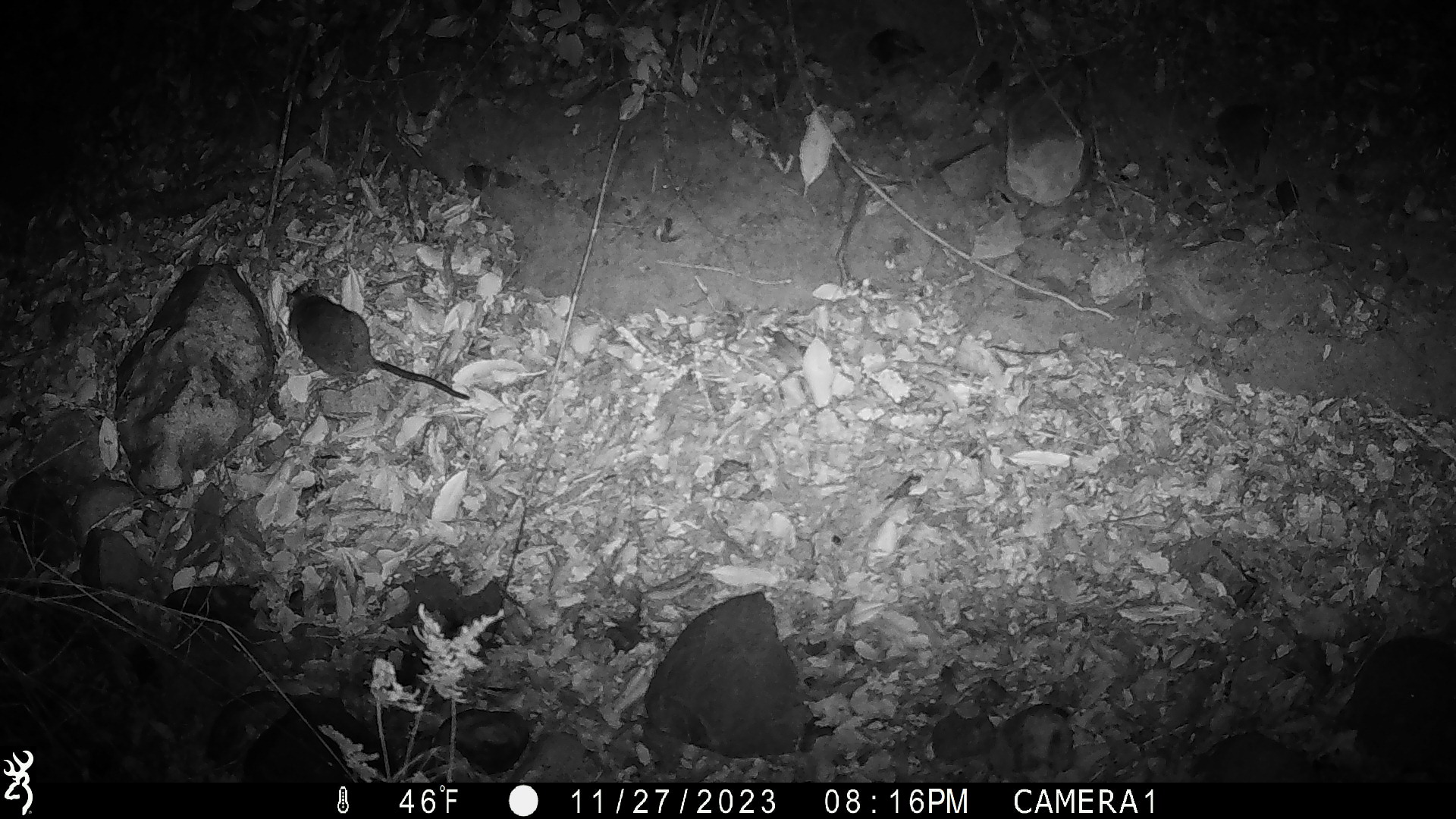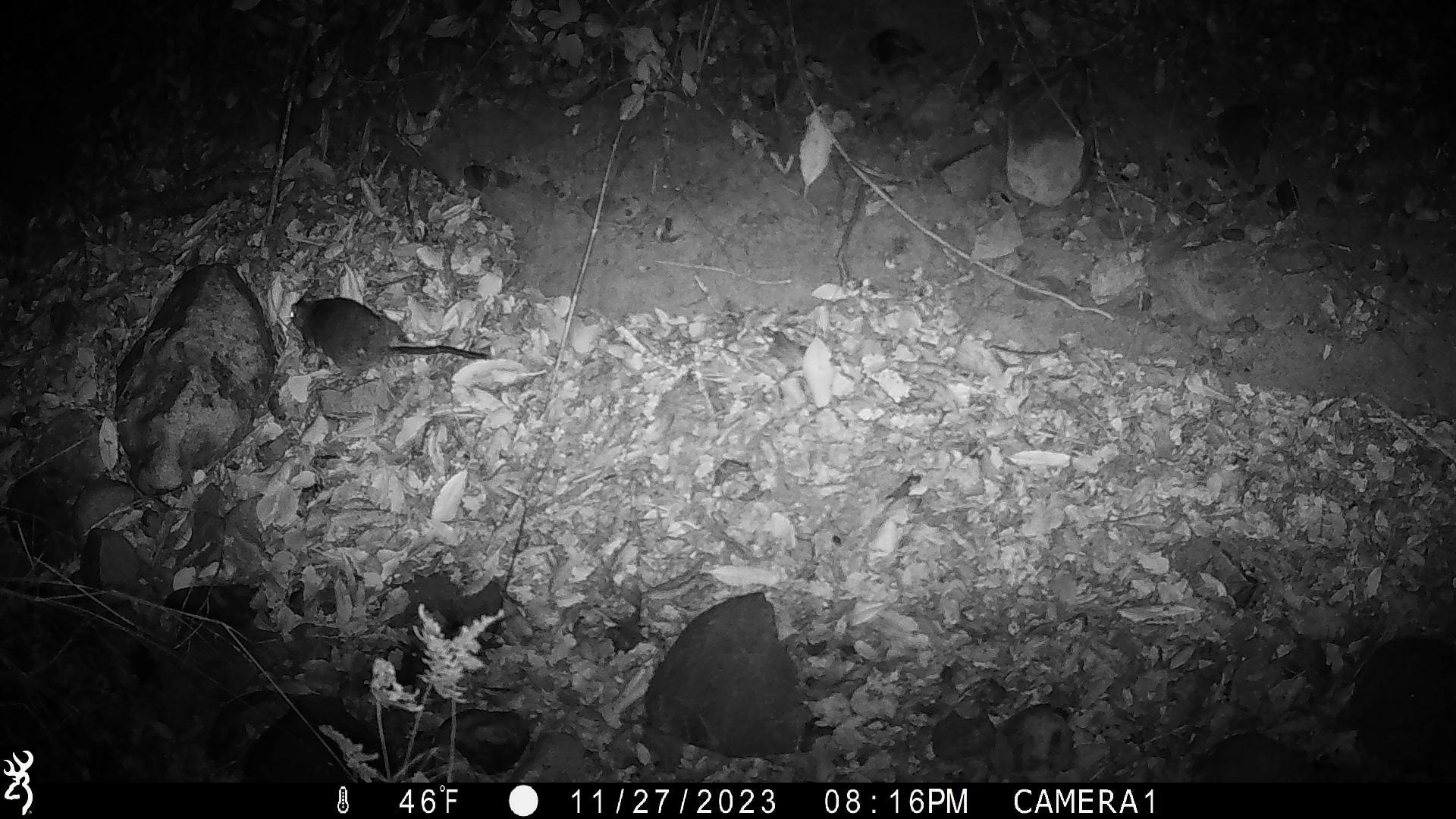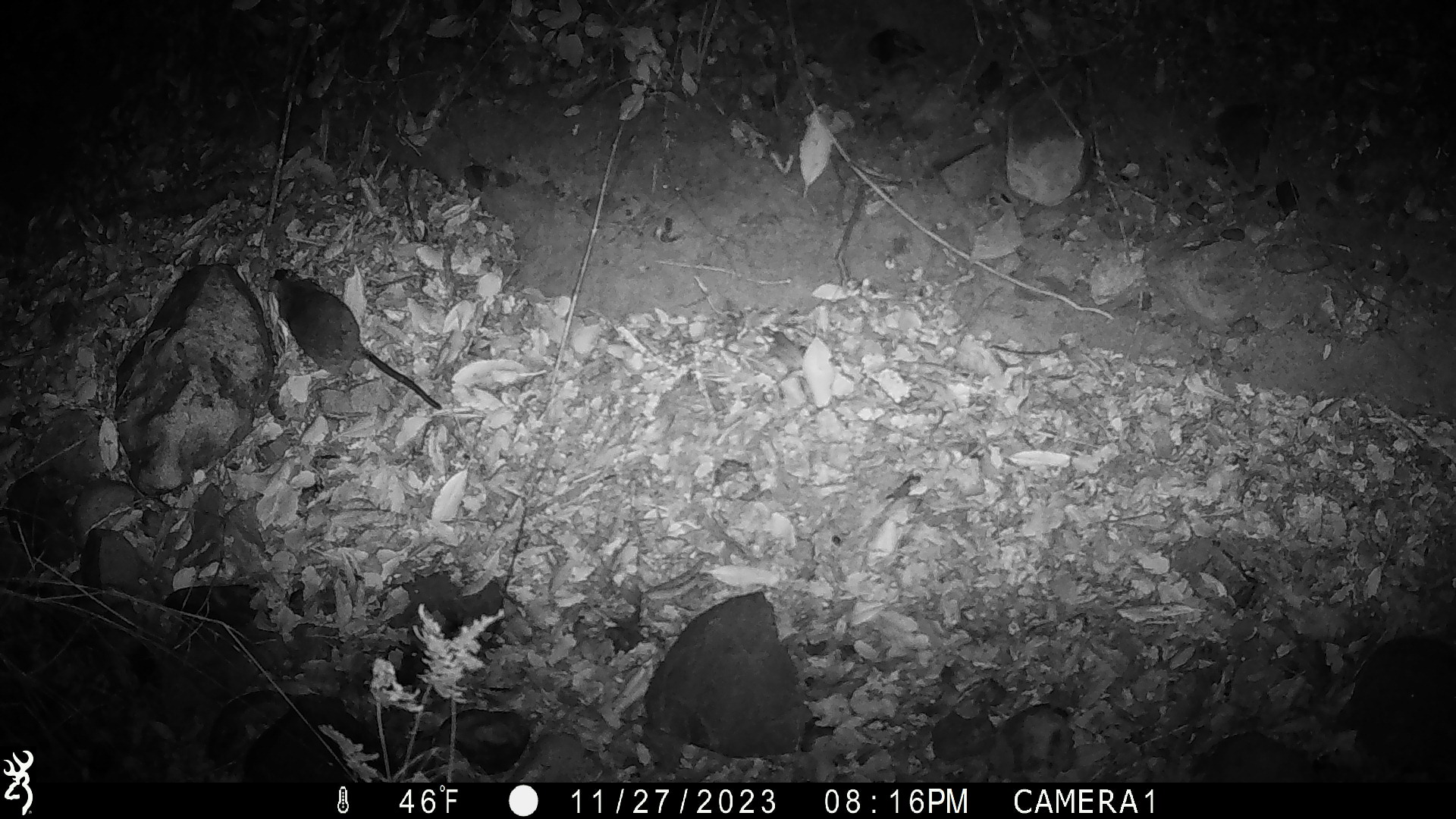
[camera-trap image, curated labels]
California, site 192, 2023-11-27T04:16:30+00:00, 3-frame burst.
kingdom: Animalia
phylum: Chordata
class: Mammalia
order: Rodentia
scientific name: Rodentia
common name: mouse or rat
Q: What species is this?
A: Mouse or rat (Rodentia).